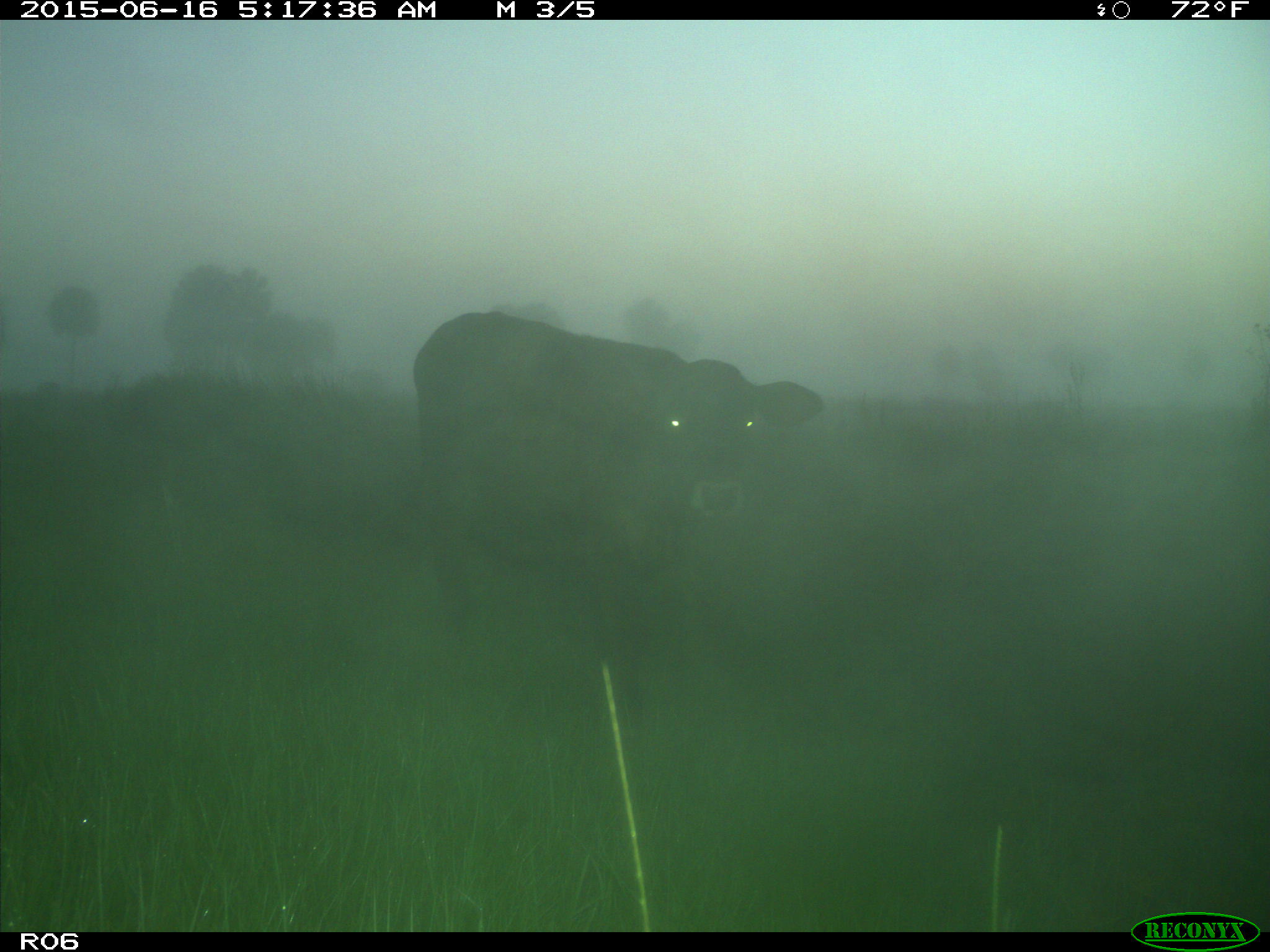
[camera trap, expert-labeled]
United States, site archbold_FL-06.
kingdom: Animalia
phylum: Chordata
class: Mammalia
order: Artiodactyla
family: Bovidae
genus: Bos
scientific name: Bos taurus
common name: domestic cow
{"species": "Bos taurus (domestic cow)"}